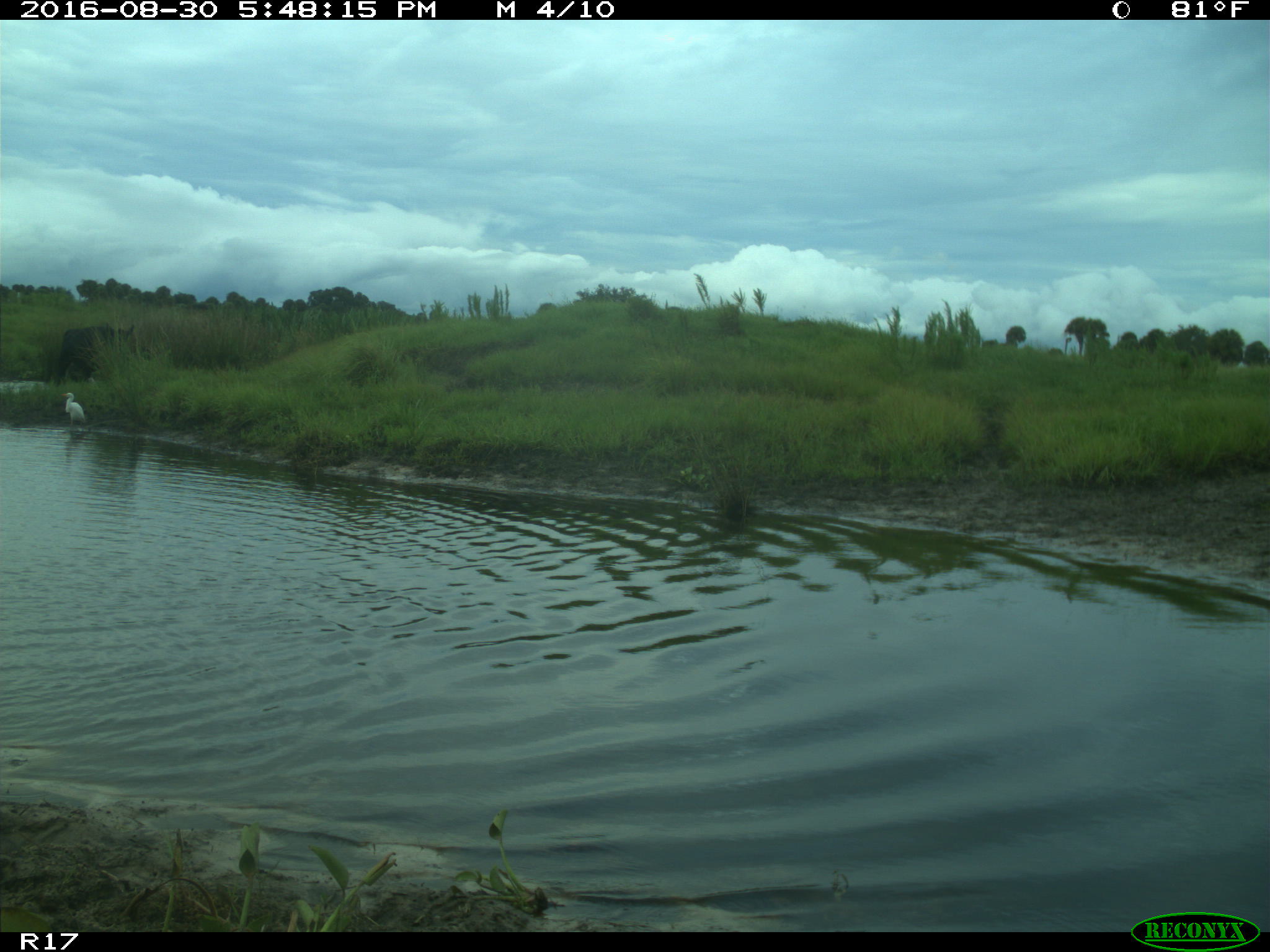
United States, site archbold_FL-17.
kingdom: Animalia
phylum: Chordata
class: Mammalia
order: Artiodactyla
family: Bovidae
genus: Bos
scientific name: Bos taurus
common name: domestic cow